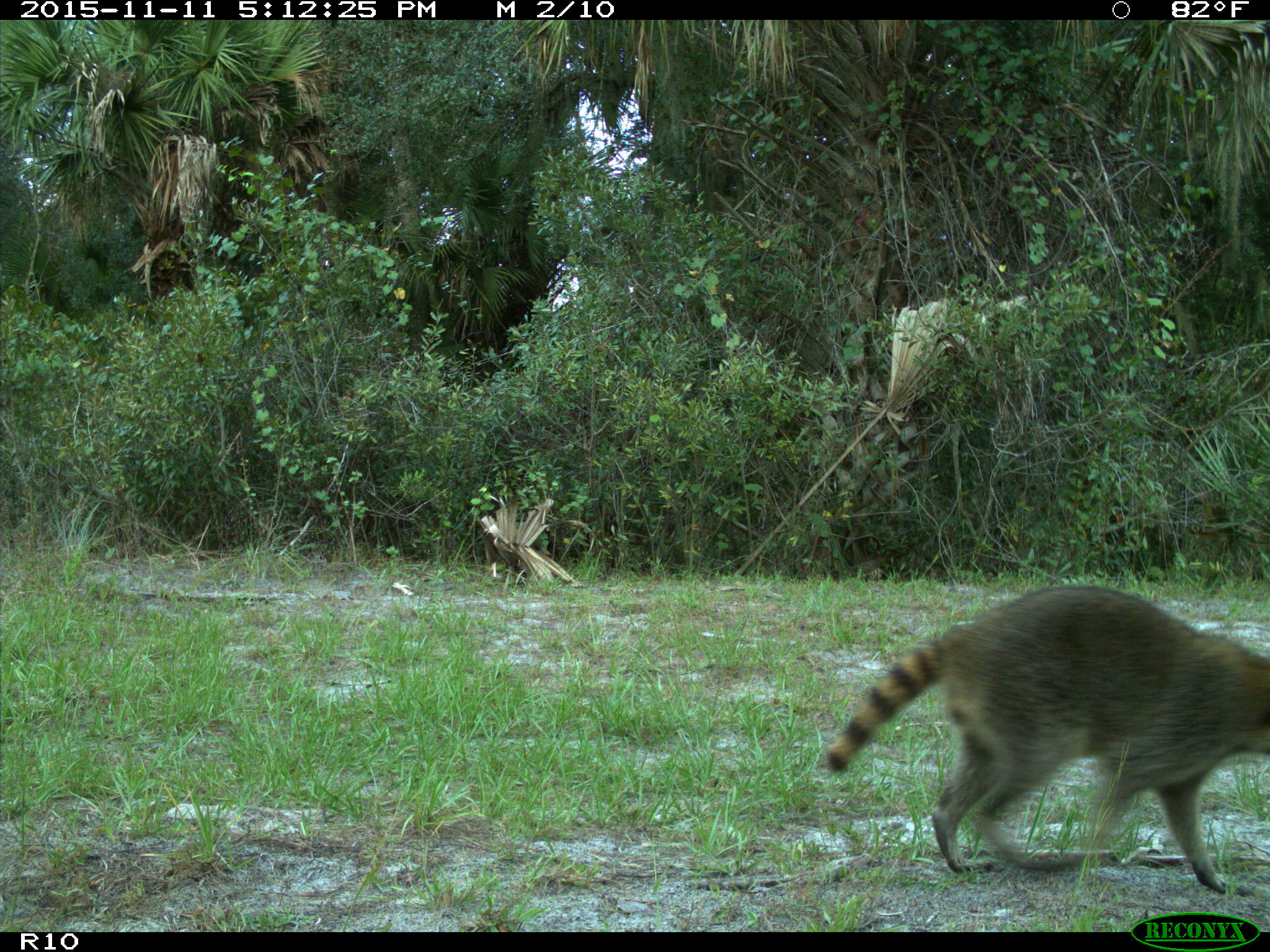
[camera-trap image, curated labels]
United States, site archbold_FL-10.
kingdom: Animalia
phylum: Chordata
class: Mammalia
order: Carnivora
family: Procyonidae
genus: Procyon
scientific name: Procyon lotor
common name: common raccoon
Procyon lotor (common raccoon).